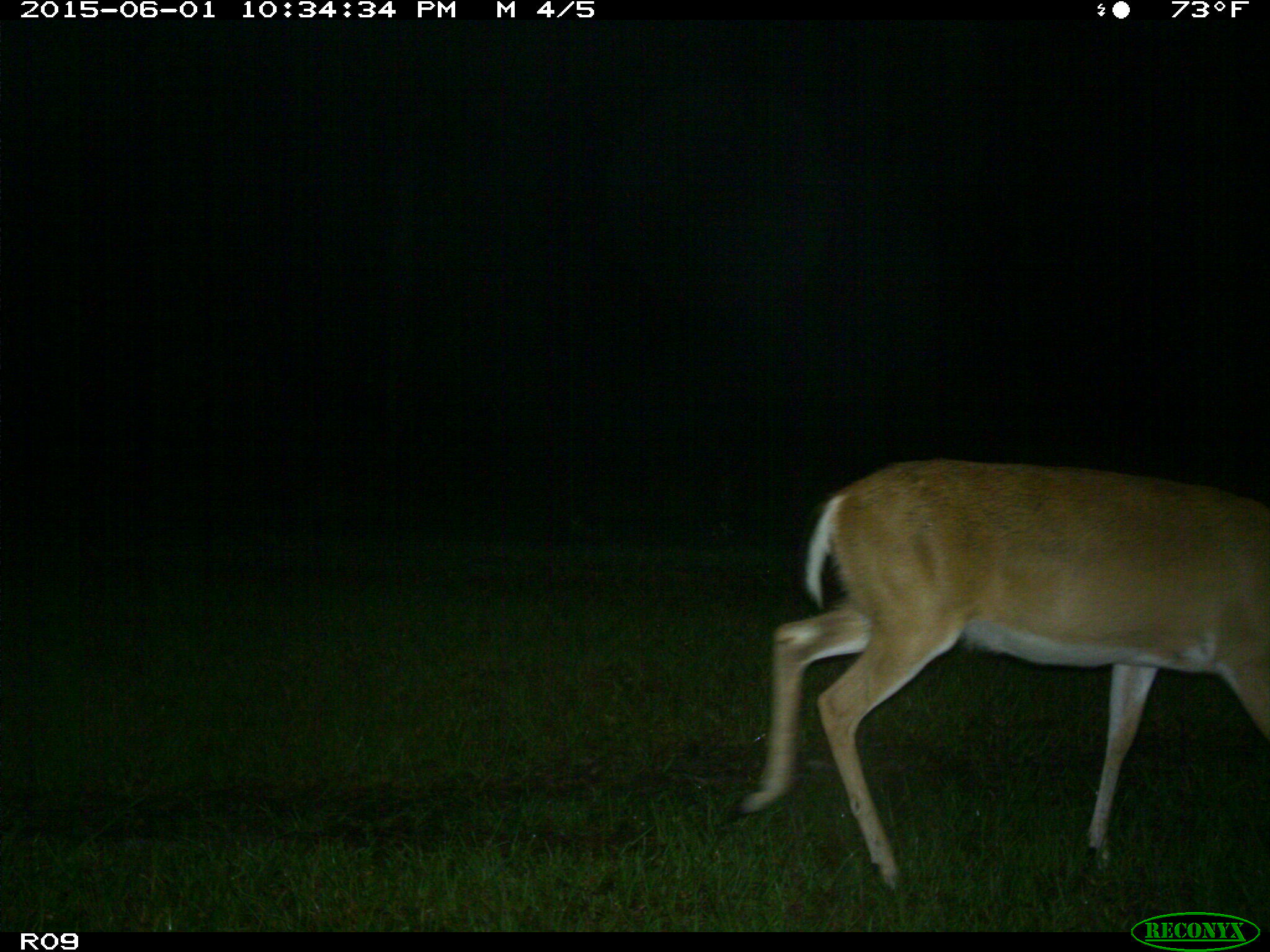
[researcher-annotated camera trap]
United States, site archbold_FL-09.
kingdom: Animalia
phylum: Chordata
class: Mammalia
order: Artiodactyla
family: Cervidae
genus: Odocoileus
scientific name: Odocoileus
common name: deer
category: unidentified deer